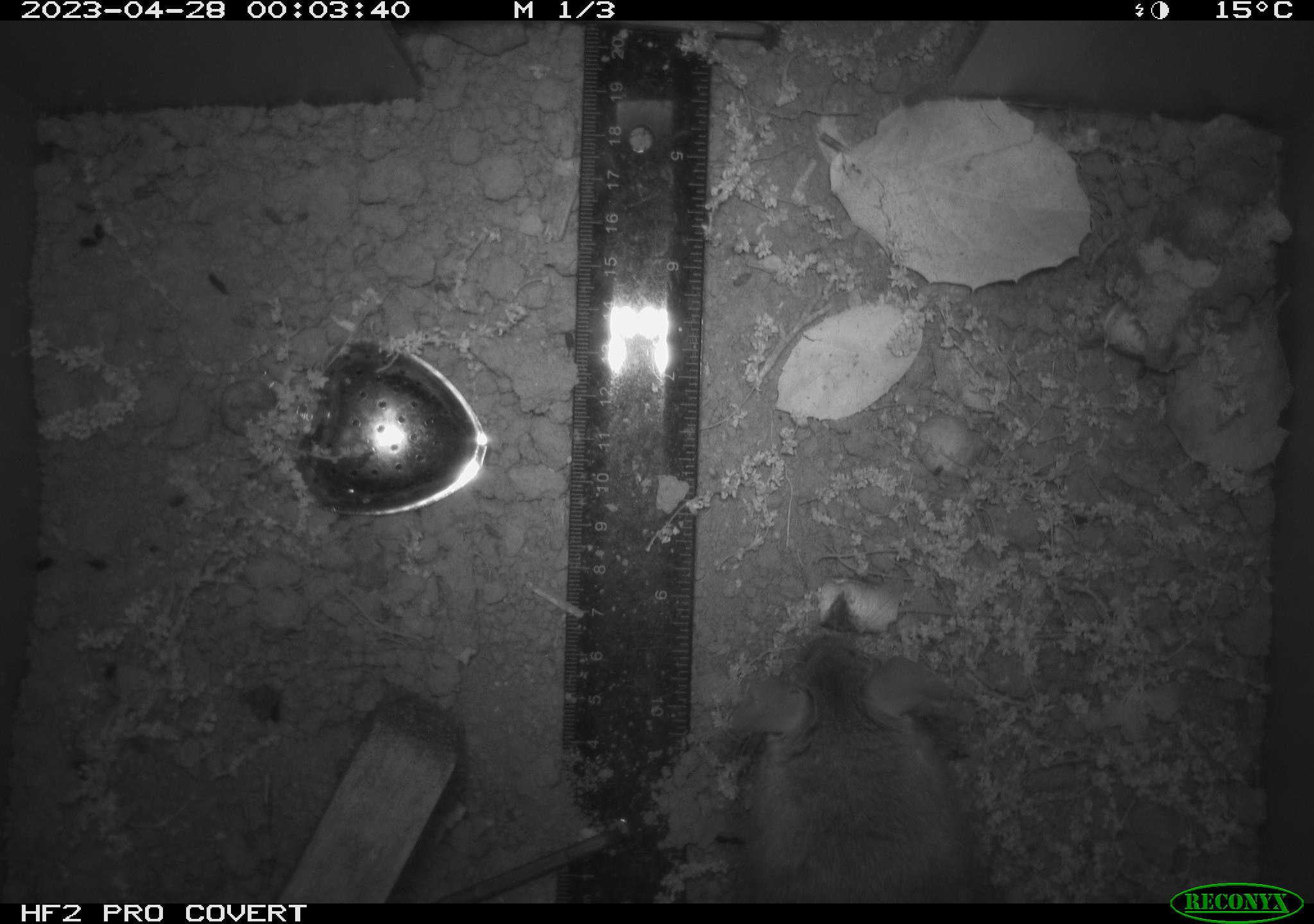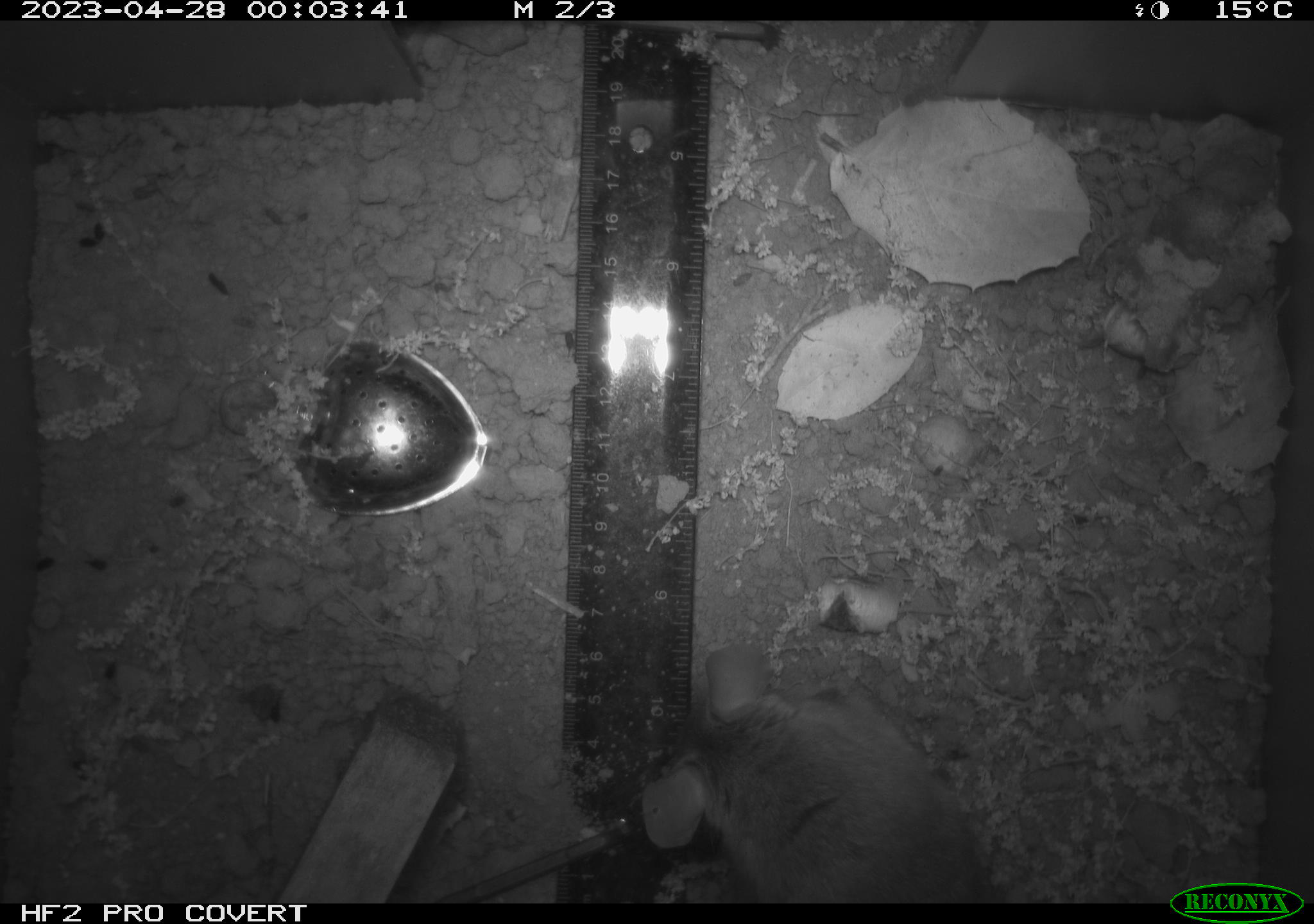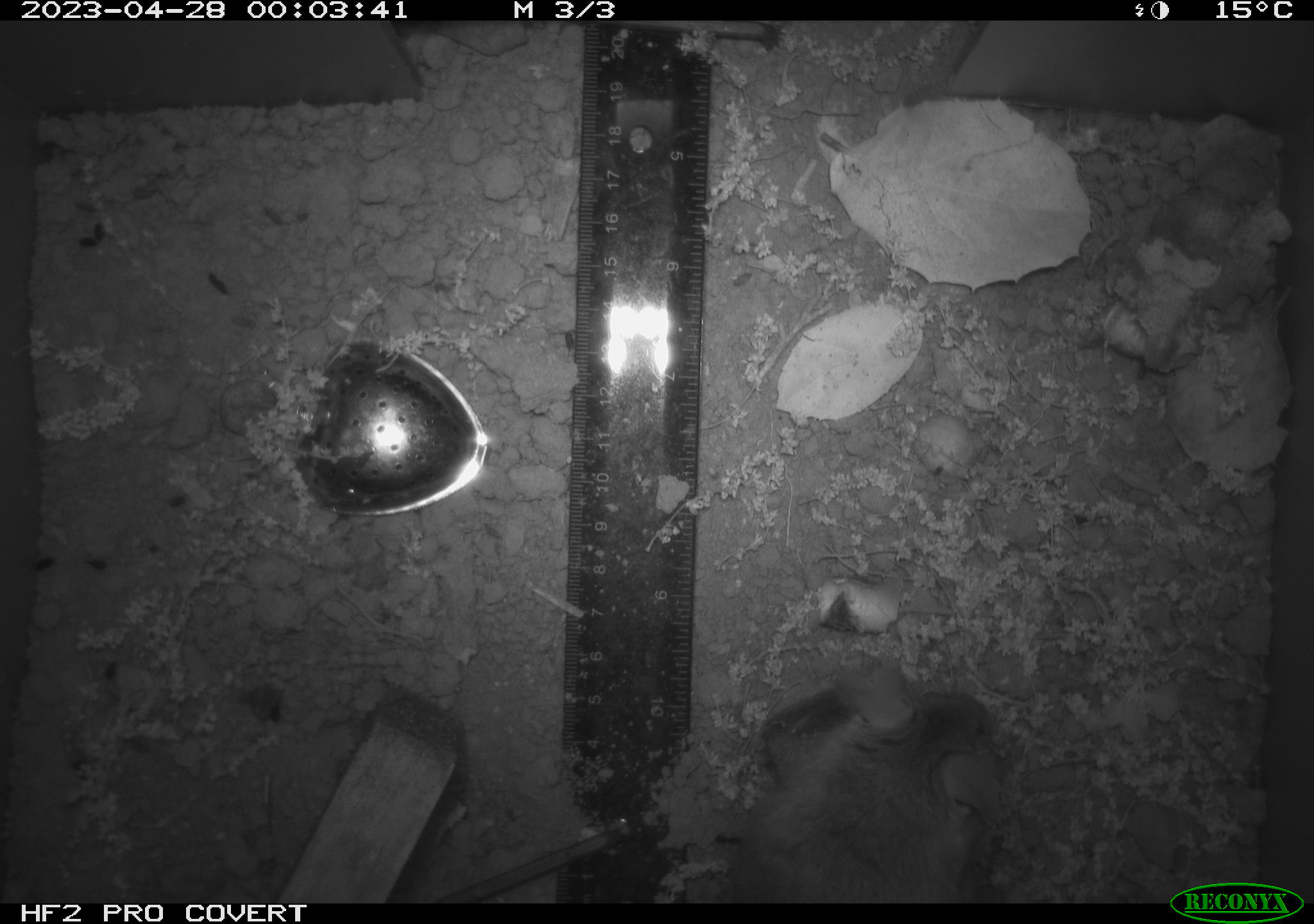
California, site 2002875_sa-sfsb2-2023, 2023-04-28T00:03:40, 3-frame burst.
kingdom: Animalia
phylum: Chordata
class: Mammalia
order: Rodentia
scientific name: Rodentia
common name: mouse species